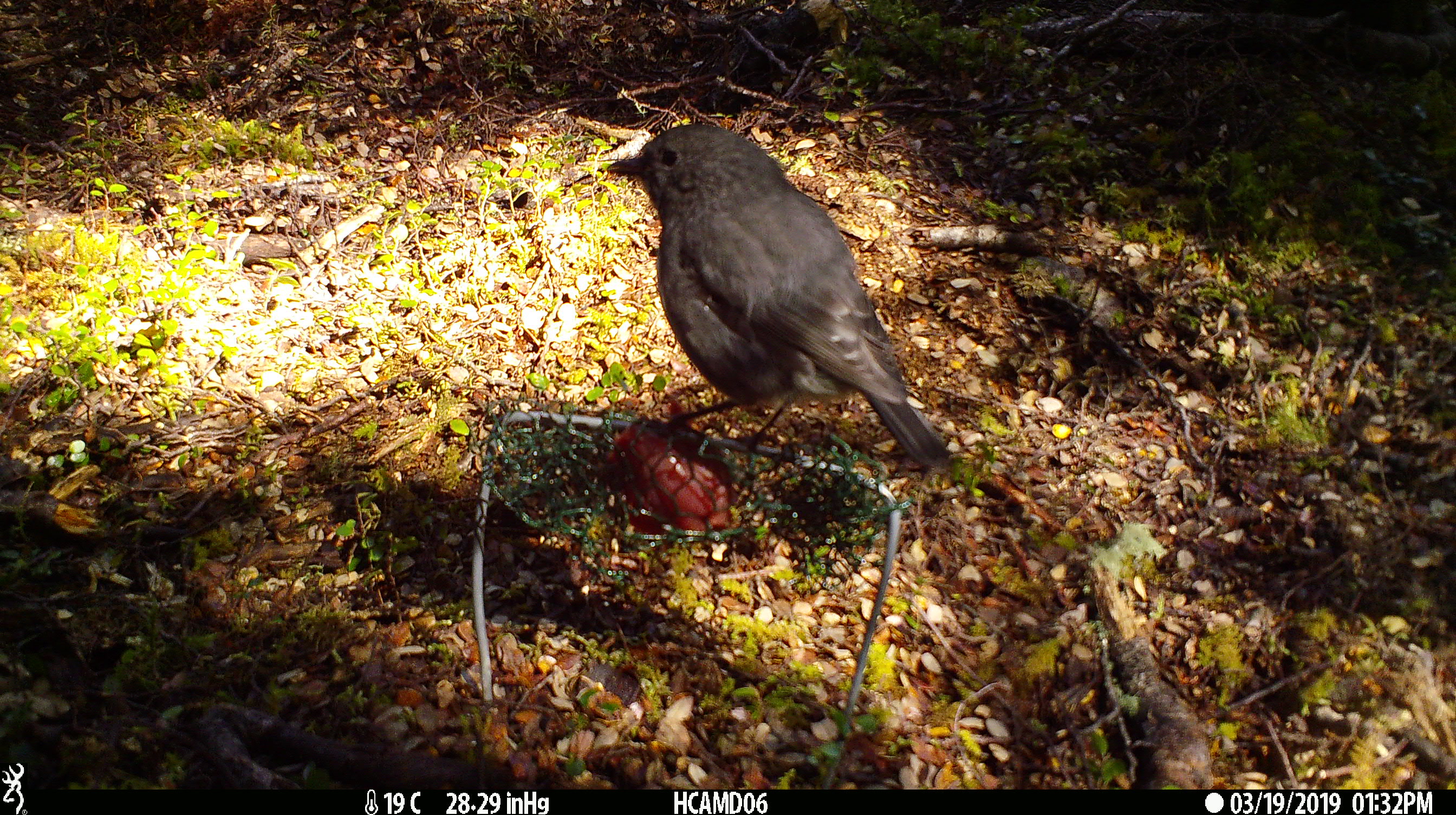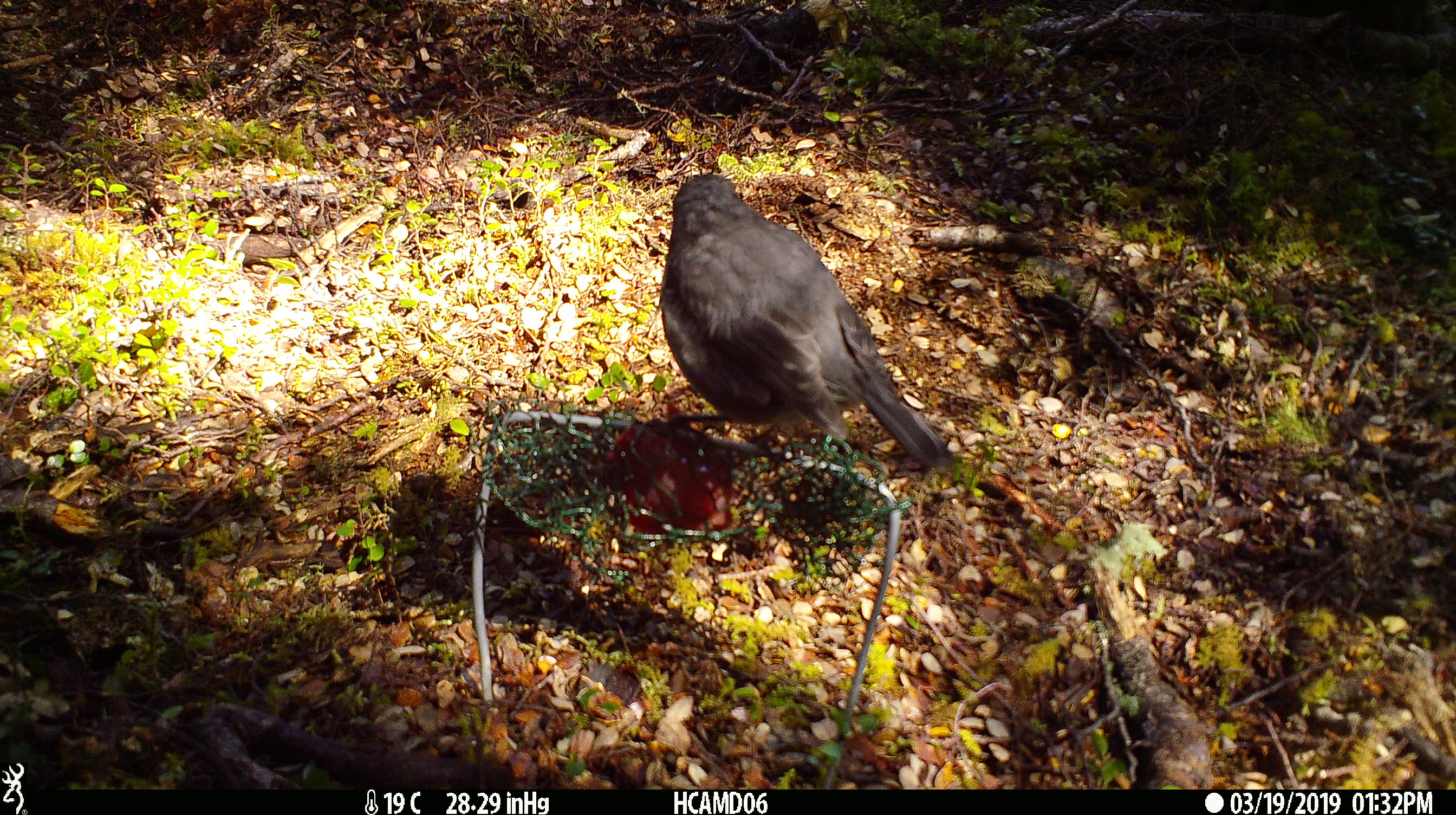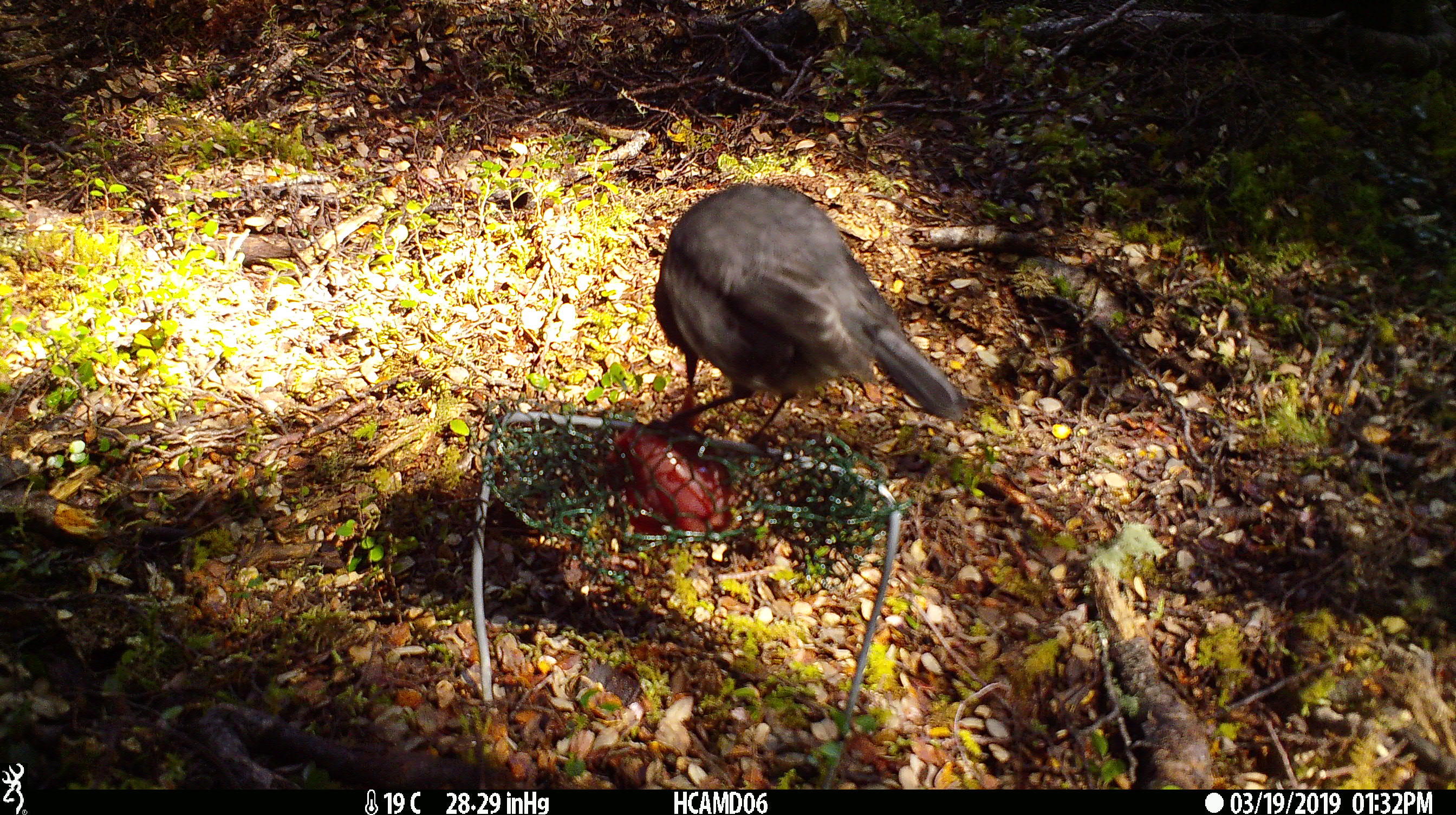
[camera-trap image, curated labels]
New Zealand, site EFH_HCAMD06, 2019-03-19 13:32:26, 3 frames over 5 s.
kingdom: Animalia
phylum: Chordata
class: Aves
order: Passeriformes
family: Petroicidae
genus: Petroica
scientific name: Petroica australis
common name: new zealand robin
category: robin